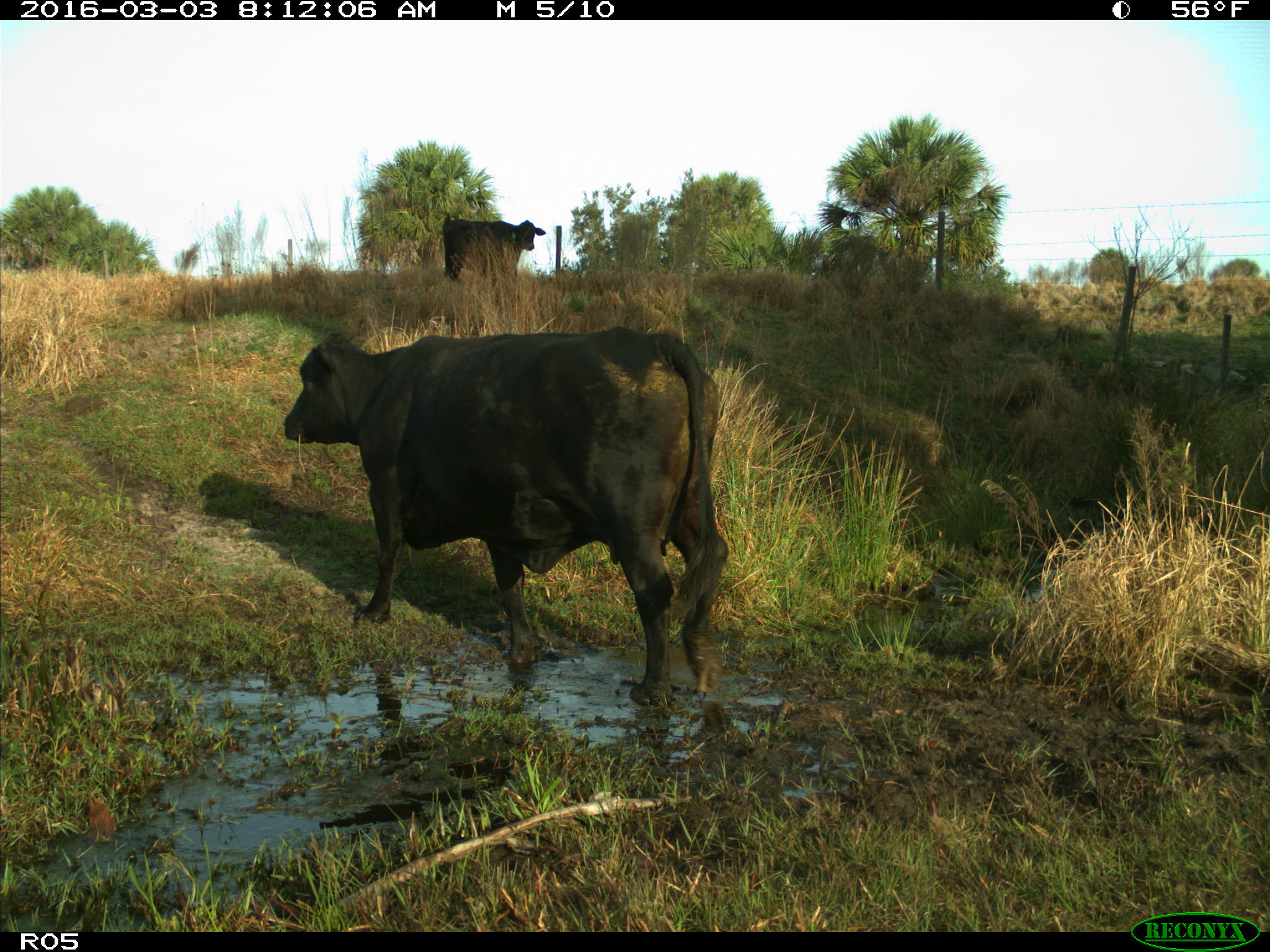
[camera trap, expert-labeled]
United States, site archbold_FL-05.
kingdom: Animalia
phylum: Chordata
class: Mammalia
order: Artiodactyla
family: Bovidae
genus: Bos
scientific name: Bos taurus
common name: domestic cow